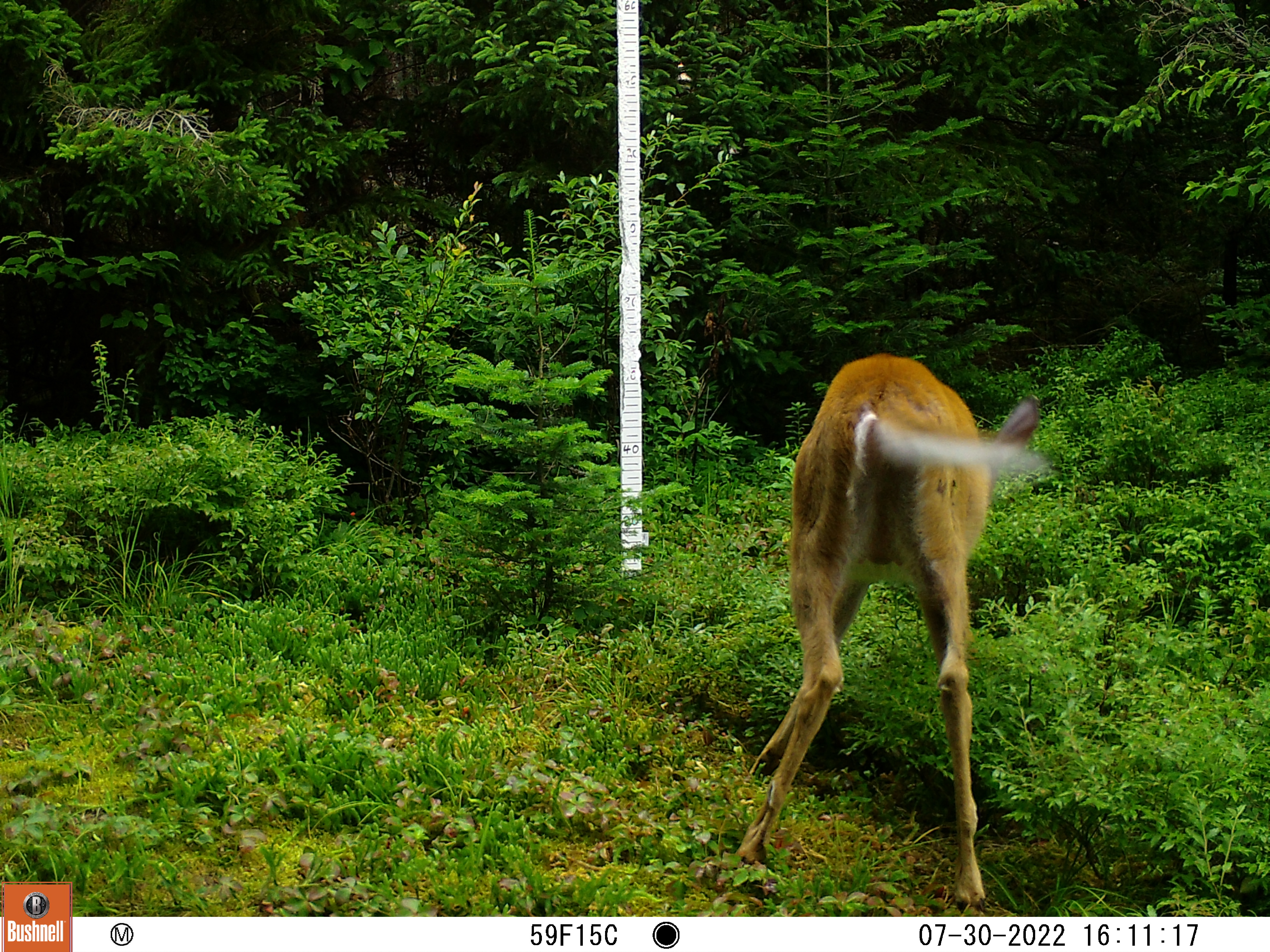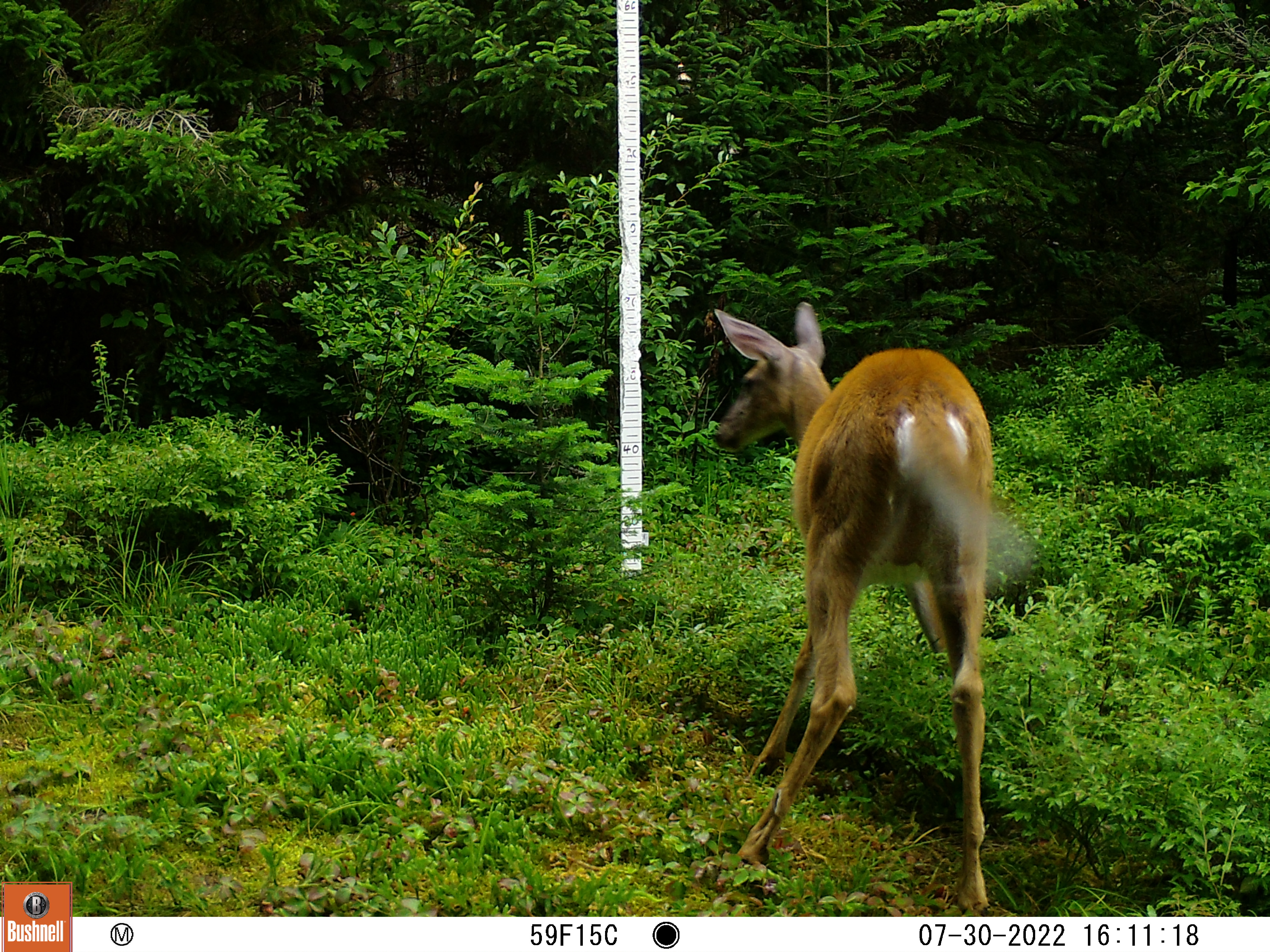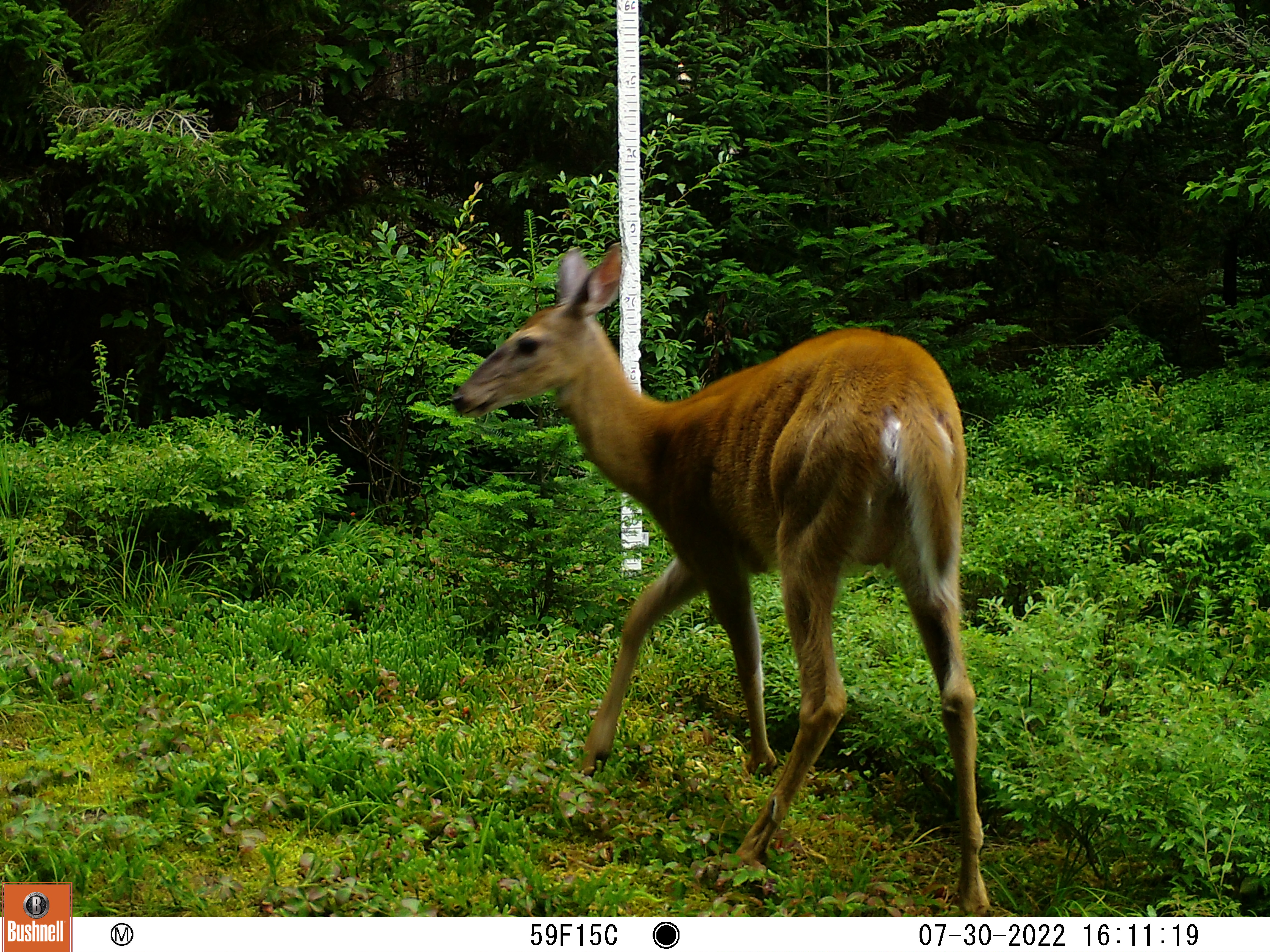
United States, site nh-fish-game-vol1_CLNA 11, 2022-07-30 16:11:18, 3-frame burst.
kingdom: Animalia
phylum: Chordata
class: Mammalia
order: Artiodactyla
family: Cervidae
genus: Odocoileus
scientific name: Odocoileus virginianus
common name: white-tailed deer